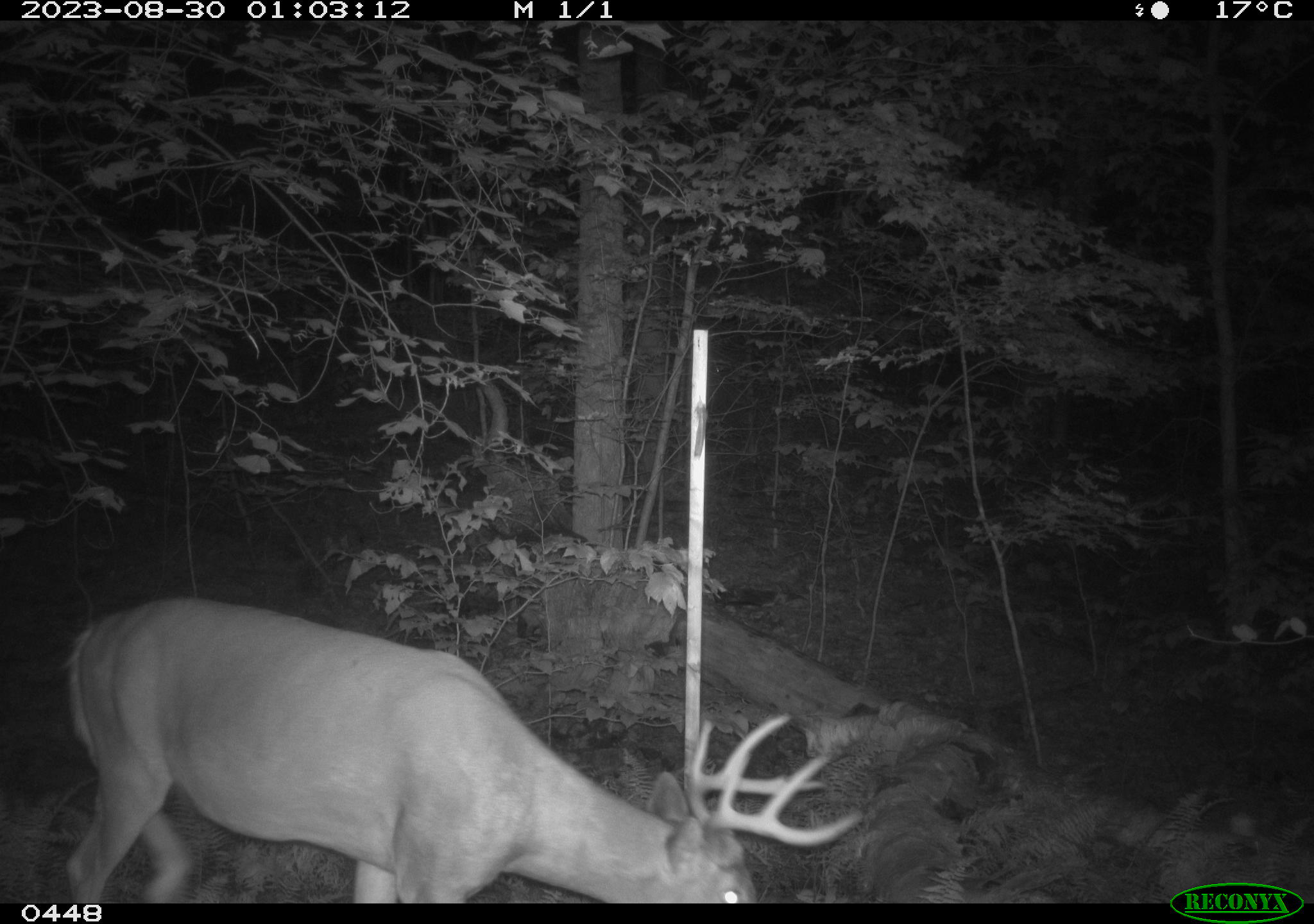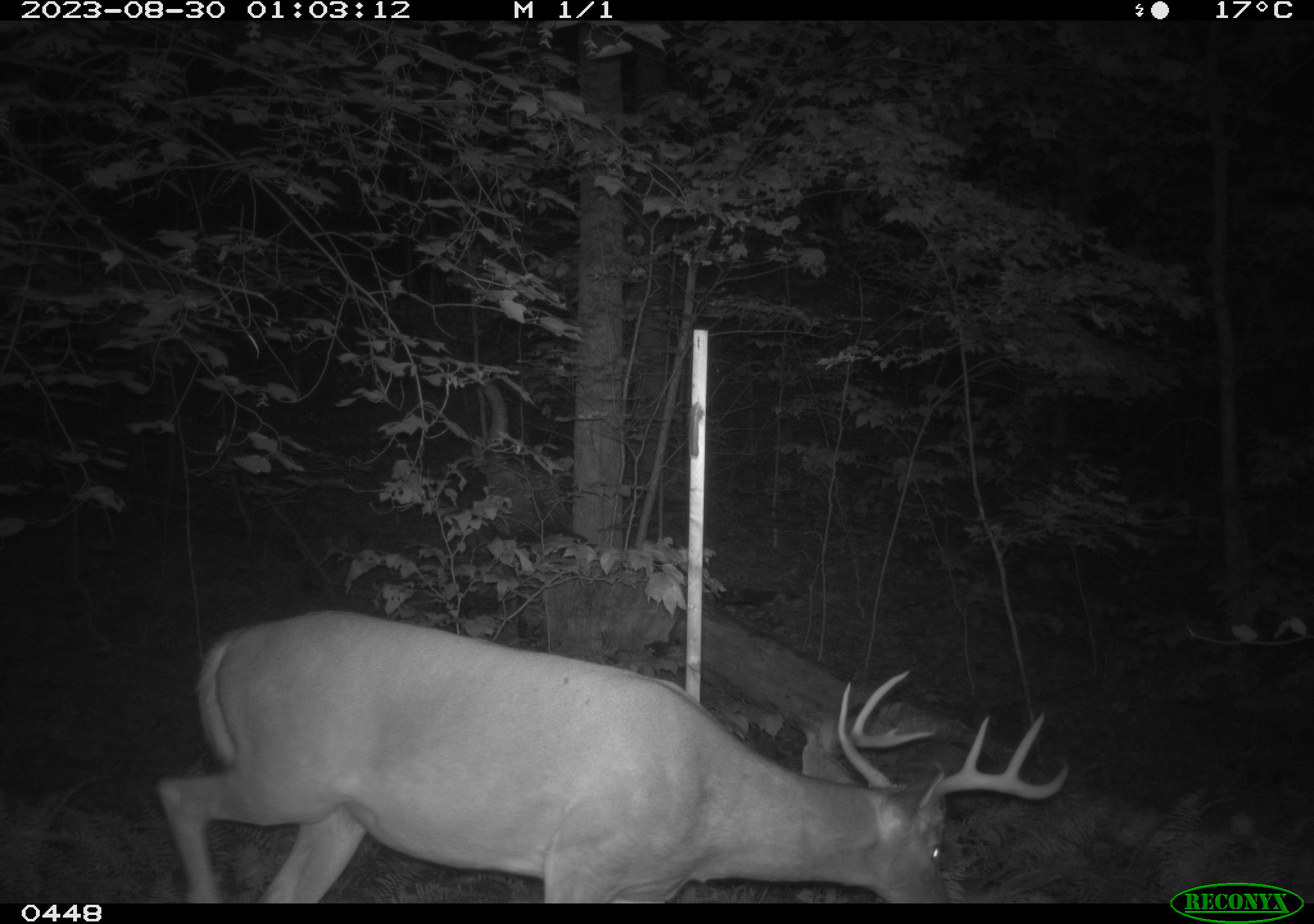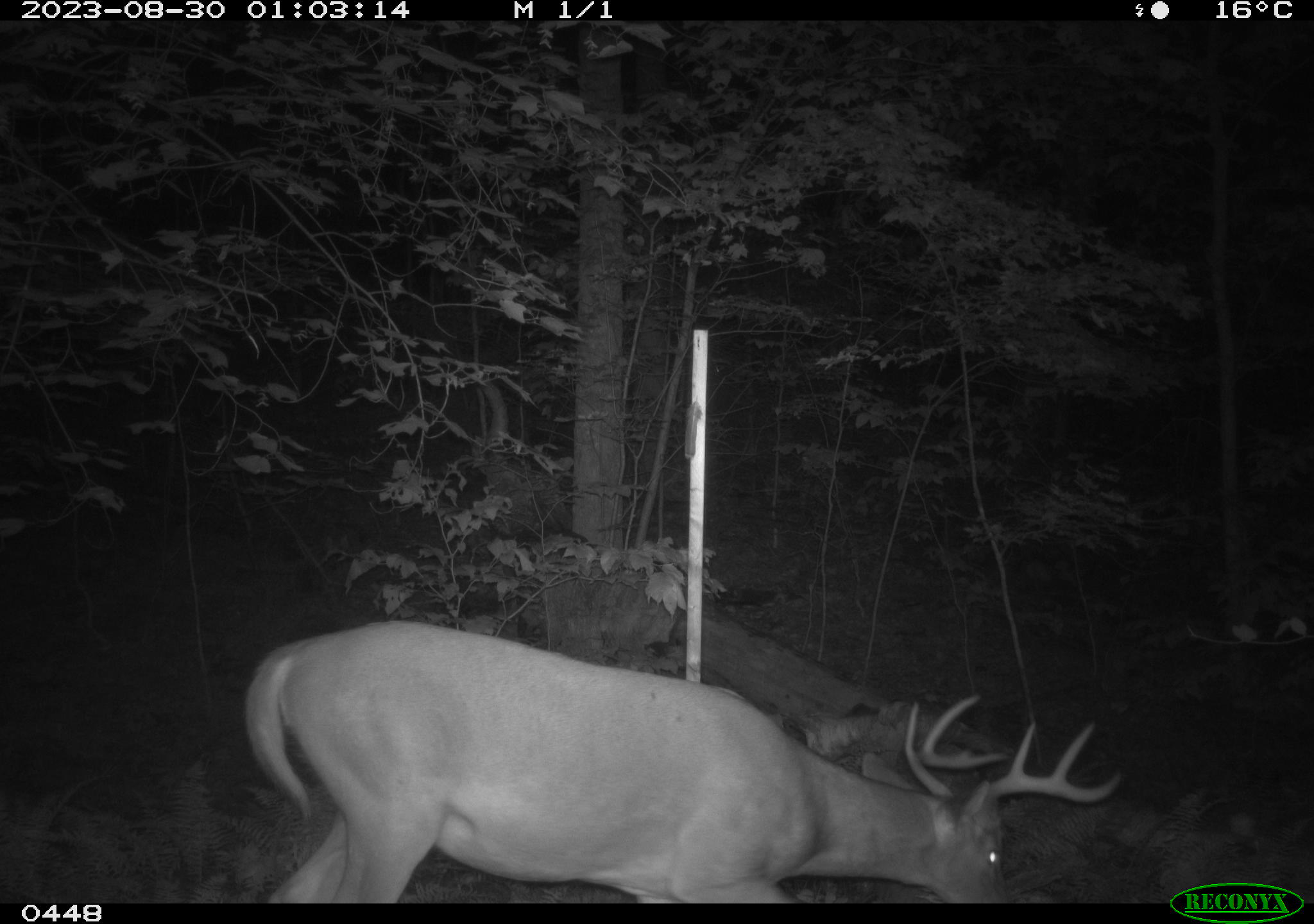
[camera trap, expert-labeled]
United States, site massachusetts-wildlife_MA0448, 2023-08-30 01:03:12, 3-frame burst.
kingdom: Animalia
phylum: Chordata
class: Mammalia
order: Artiodactyla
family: Cervidae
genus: Odocoileus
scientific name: Odocoileus virginianus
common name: white-tailed deer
White-tailed deer (Odocoileus virginianus).